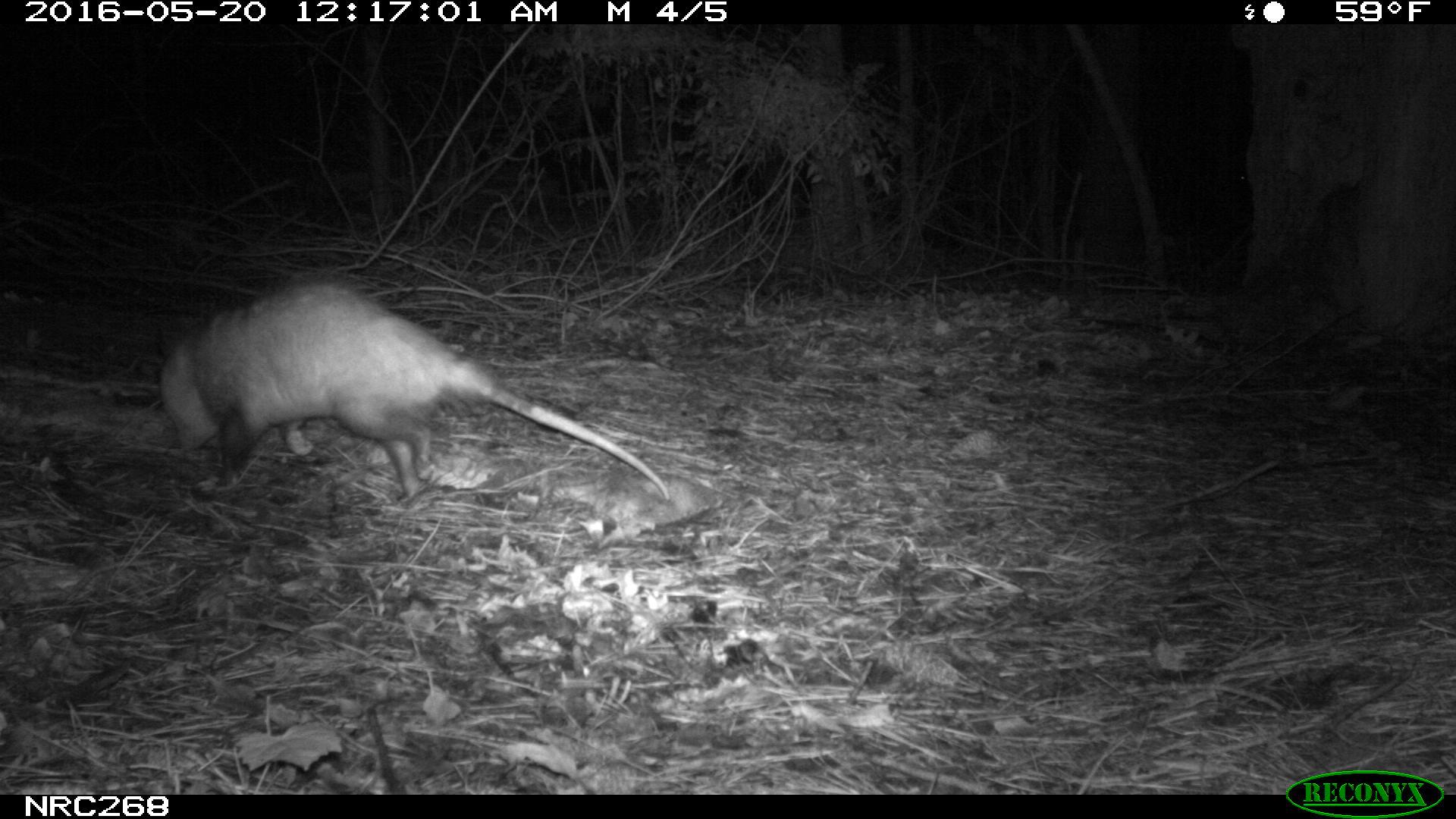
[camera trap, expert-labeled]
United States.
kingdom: Animalia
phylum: Chordata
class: Mammalia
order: Didelphimorphia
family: Didelphidae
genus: Didelphis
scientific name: Didelphis virginiana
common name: virginia opossum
Virginia Opossum (Didelphis virginiana).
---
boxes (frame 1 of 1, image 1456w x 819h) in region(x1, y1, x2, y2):
Virginia Opossum: region(151, 277, 681, 516)